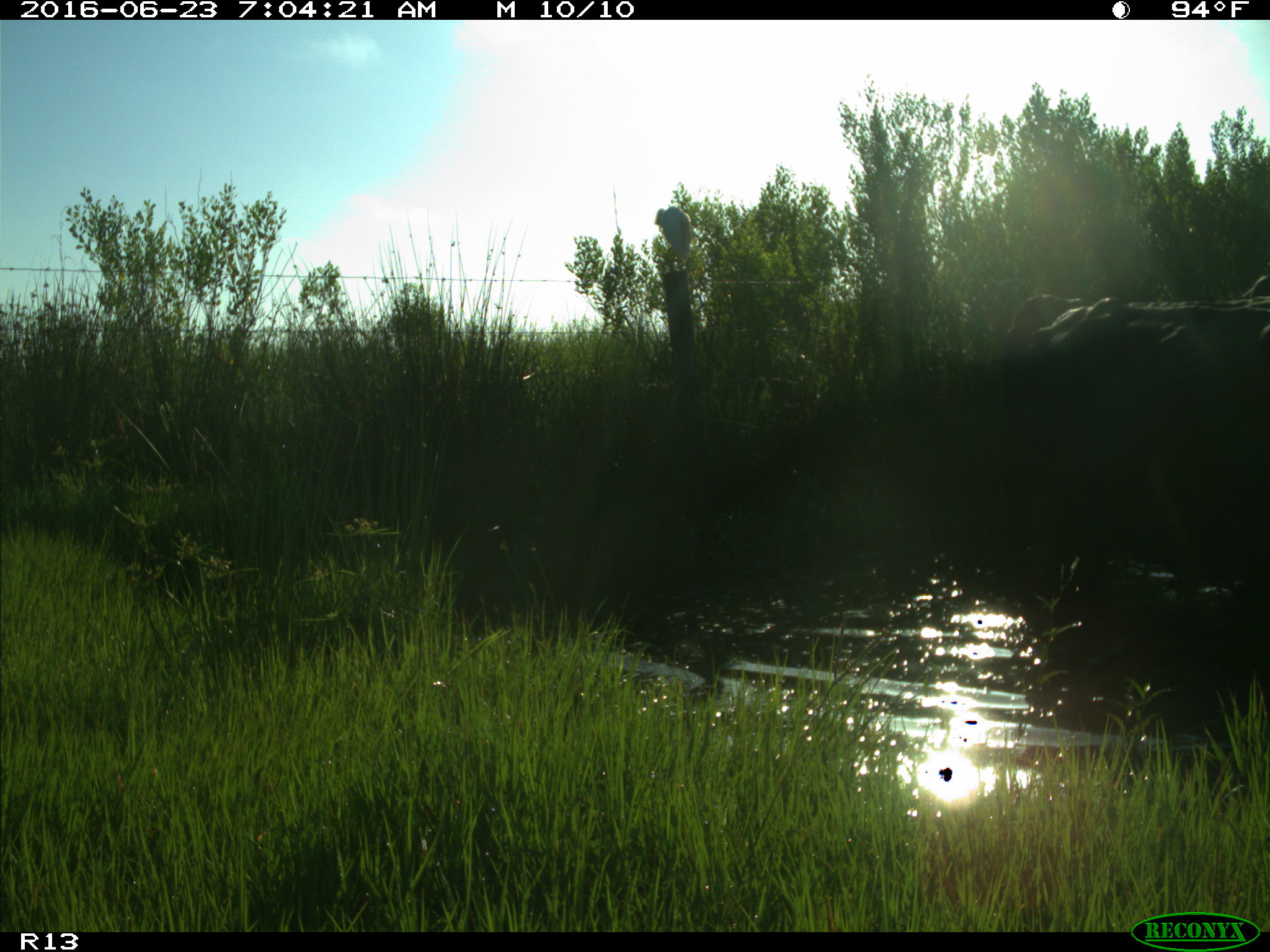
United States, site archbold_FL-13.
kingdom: Animalia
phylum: Chordata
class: Mammalia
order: Artiodactyla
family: Bovidae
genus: Bos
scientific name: Bos taurus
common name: domestic cow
Bos taurus (domestic cow).